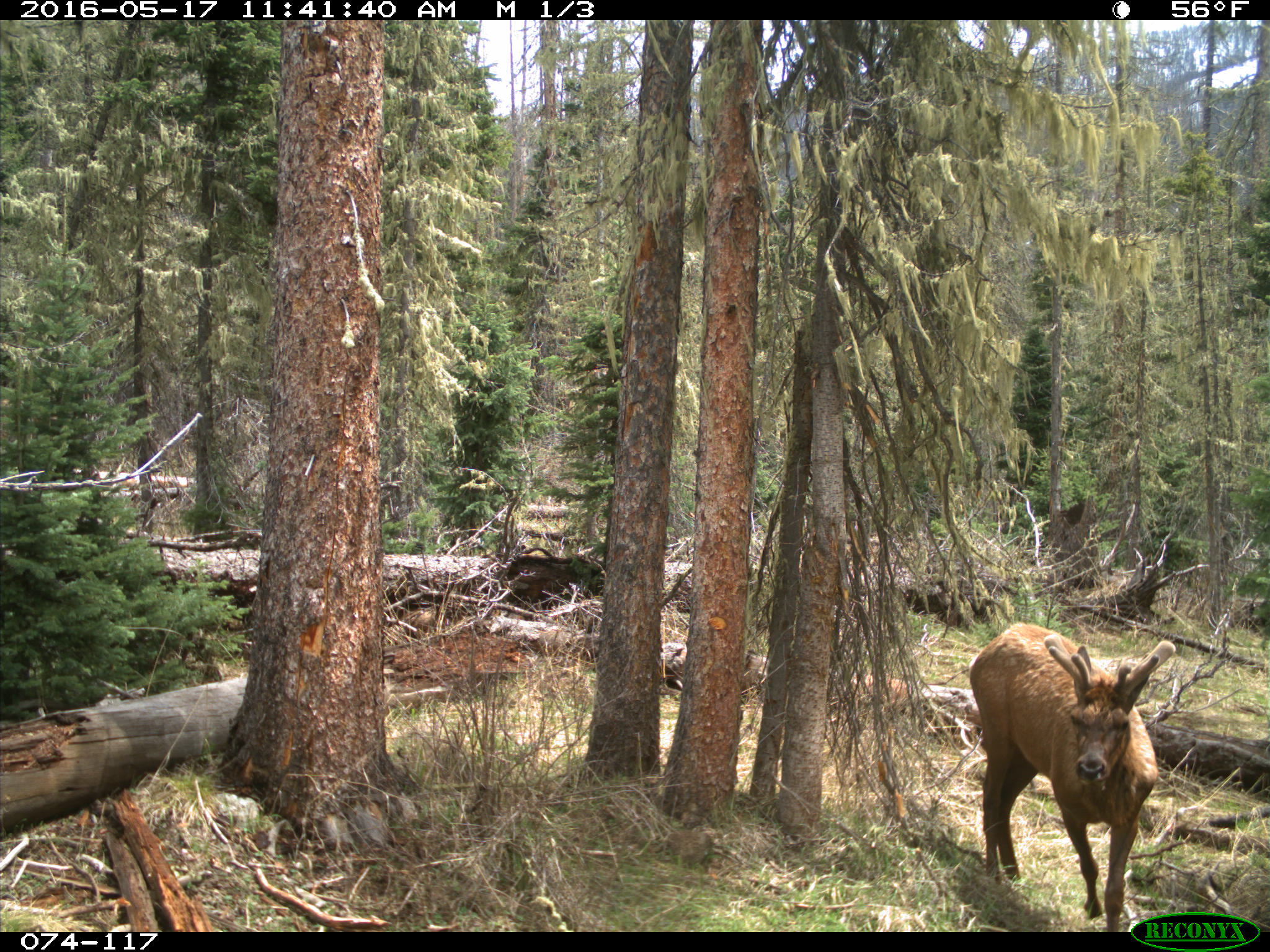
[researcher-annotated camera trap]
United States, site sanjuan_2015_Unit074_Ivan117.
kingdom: Animalia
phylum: Chordata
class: Mammalia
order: Artiodactyla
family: Cervidae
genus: Cervus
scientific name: Cervus elaphus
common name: red deer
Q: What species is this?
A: Cervus elaphus (red deer).